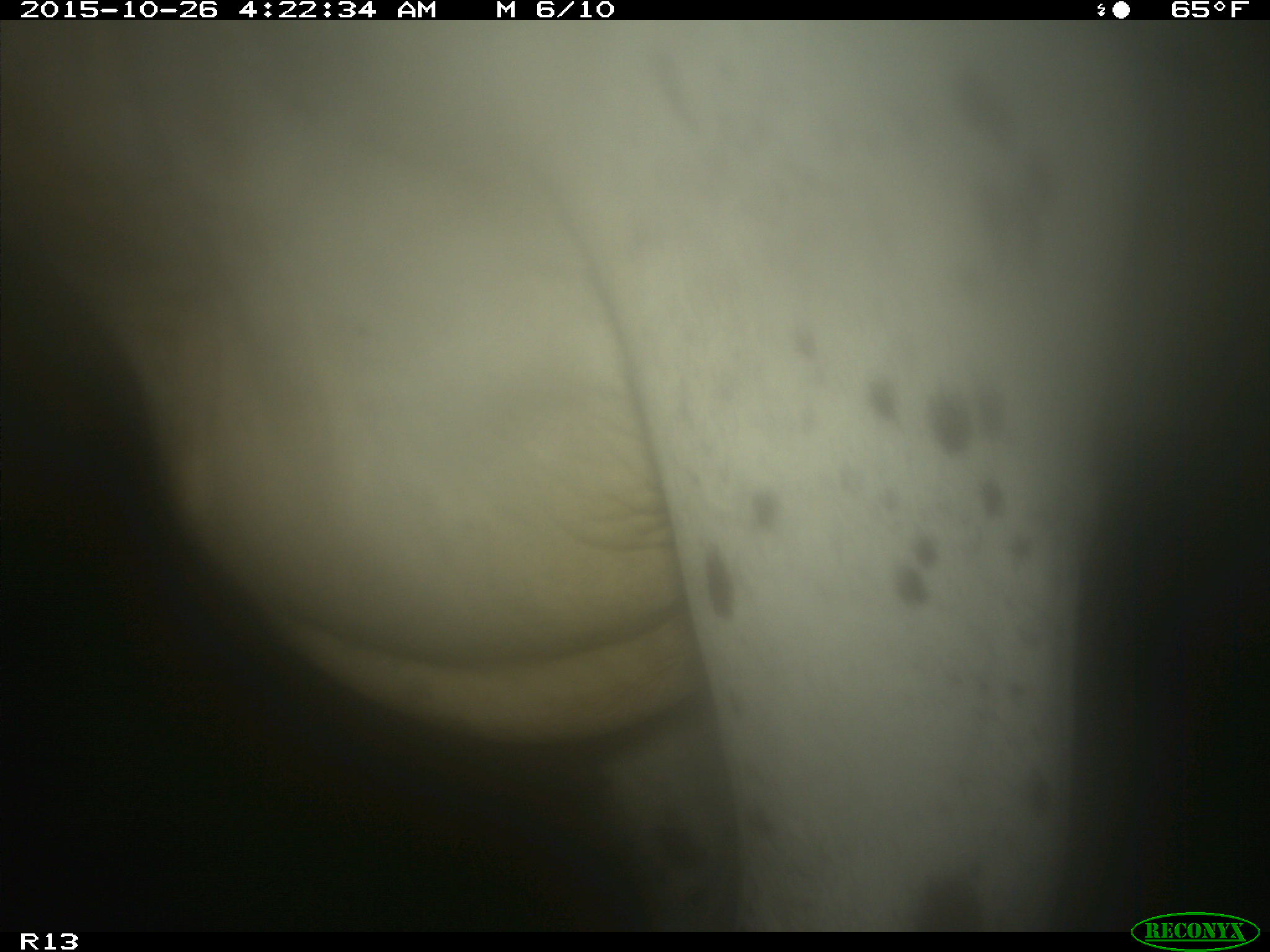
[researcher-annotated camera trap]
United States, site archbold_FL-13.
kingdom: Animalia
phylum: Chordata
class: Mammalia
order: Artiodactyla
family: Bovidae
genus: Bos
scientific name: Bos taurus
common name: domestic cow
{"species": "Bos taurus (domestic cow)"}